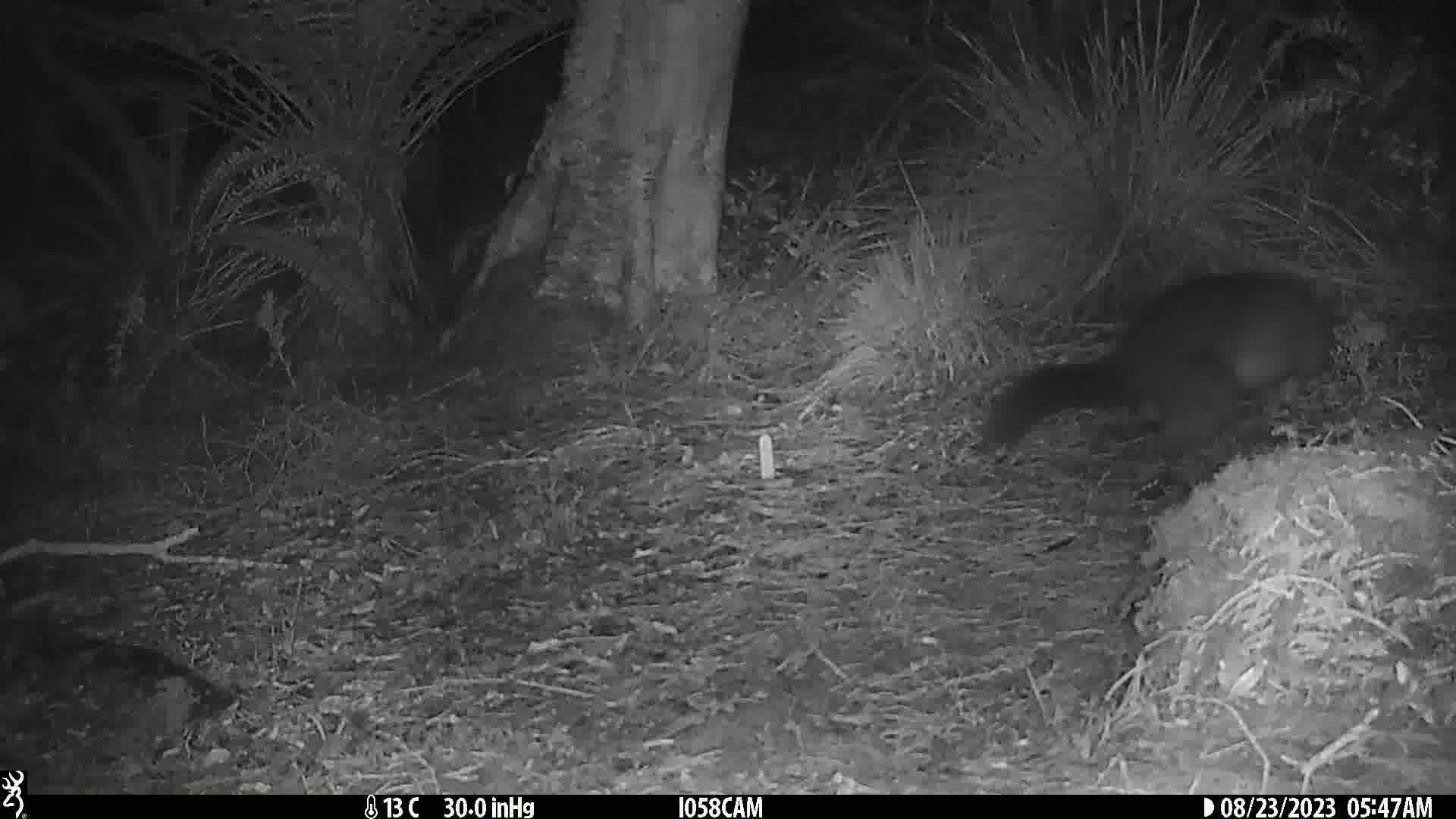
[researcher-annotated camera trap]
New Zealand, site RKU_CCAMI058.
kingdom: Animalia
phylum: Chordata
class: Mammalia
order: Diprotodontia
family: Phalangeridae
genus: Trichosurus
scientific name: Trichosurus vulpecula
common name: common brushtail possum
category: possum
Possum (common brushtail possum) (Trichosurus vulpecula).